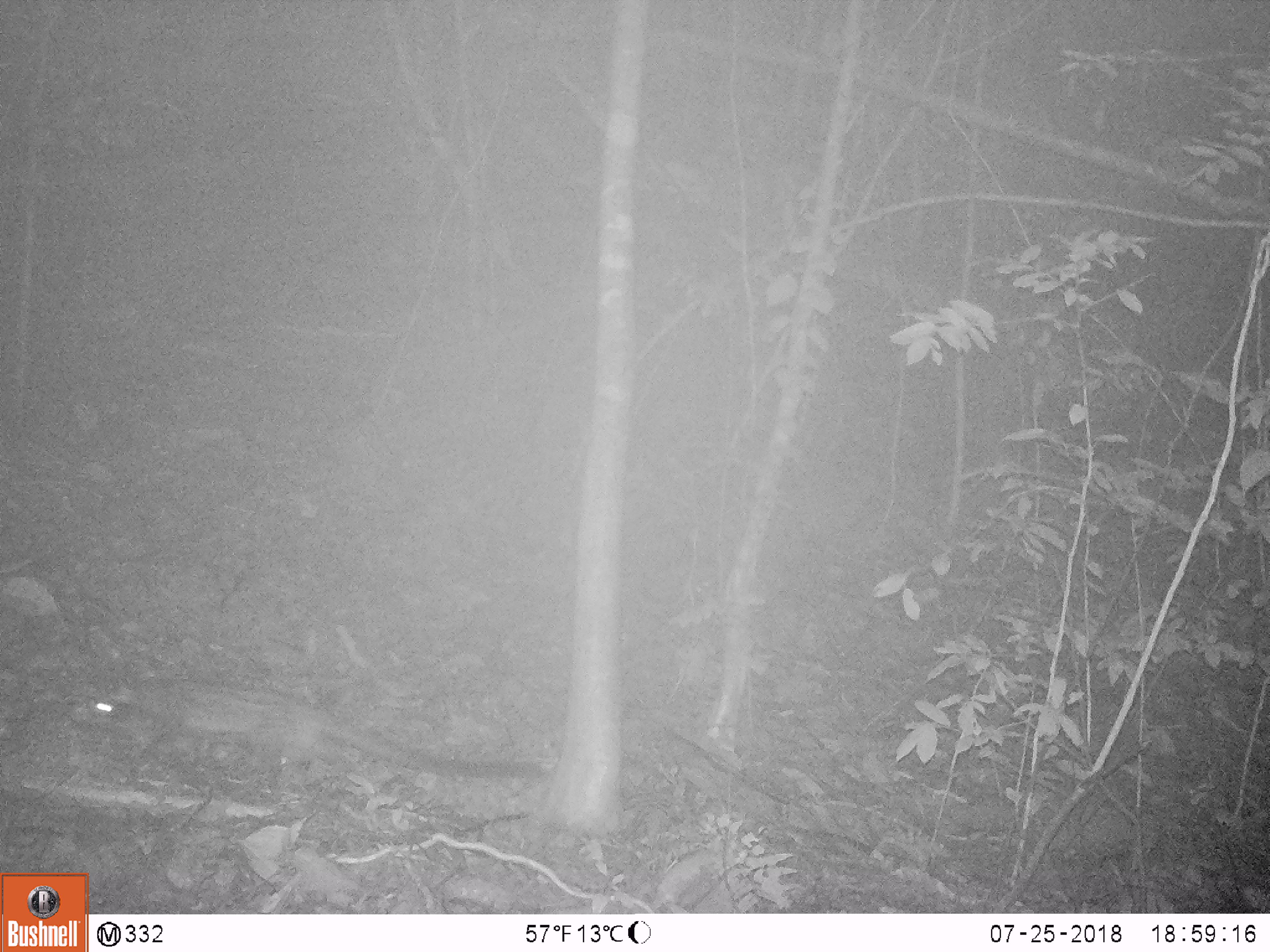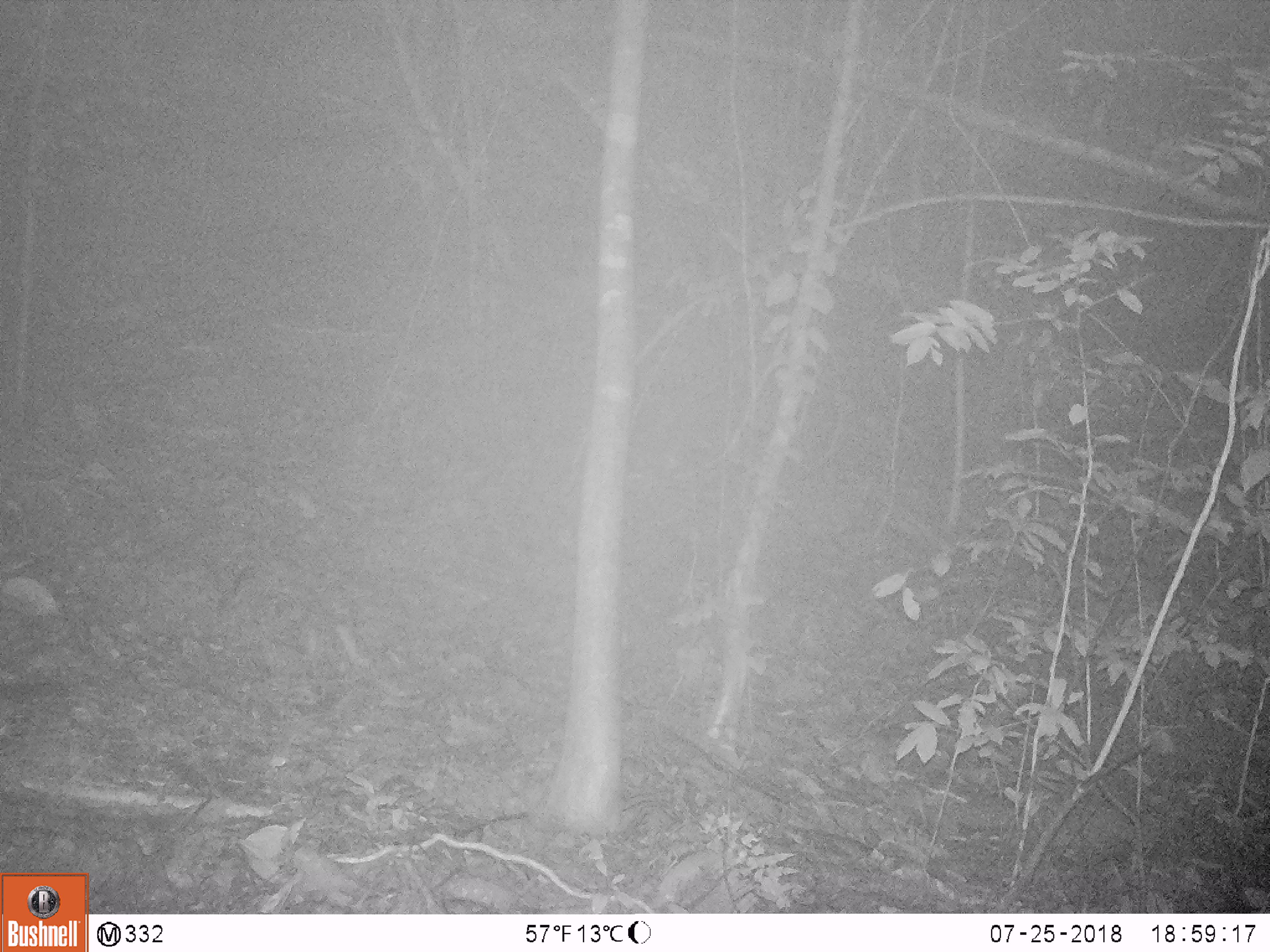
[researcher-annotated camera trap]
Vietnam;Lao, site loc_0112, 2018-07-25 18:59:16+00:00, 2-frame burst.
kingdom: Animalia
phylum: Chordata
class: Mammalia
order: Carnivora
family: Viverridae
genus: Paradoxurus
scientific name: Paradoxurus hermaphroditus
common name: common palm civet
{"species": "common palm civet (Paradoxurus hermaphroditus)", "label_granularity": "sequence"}